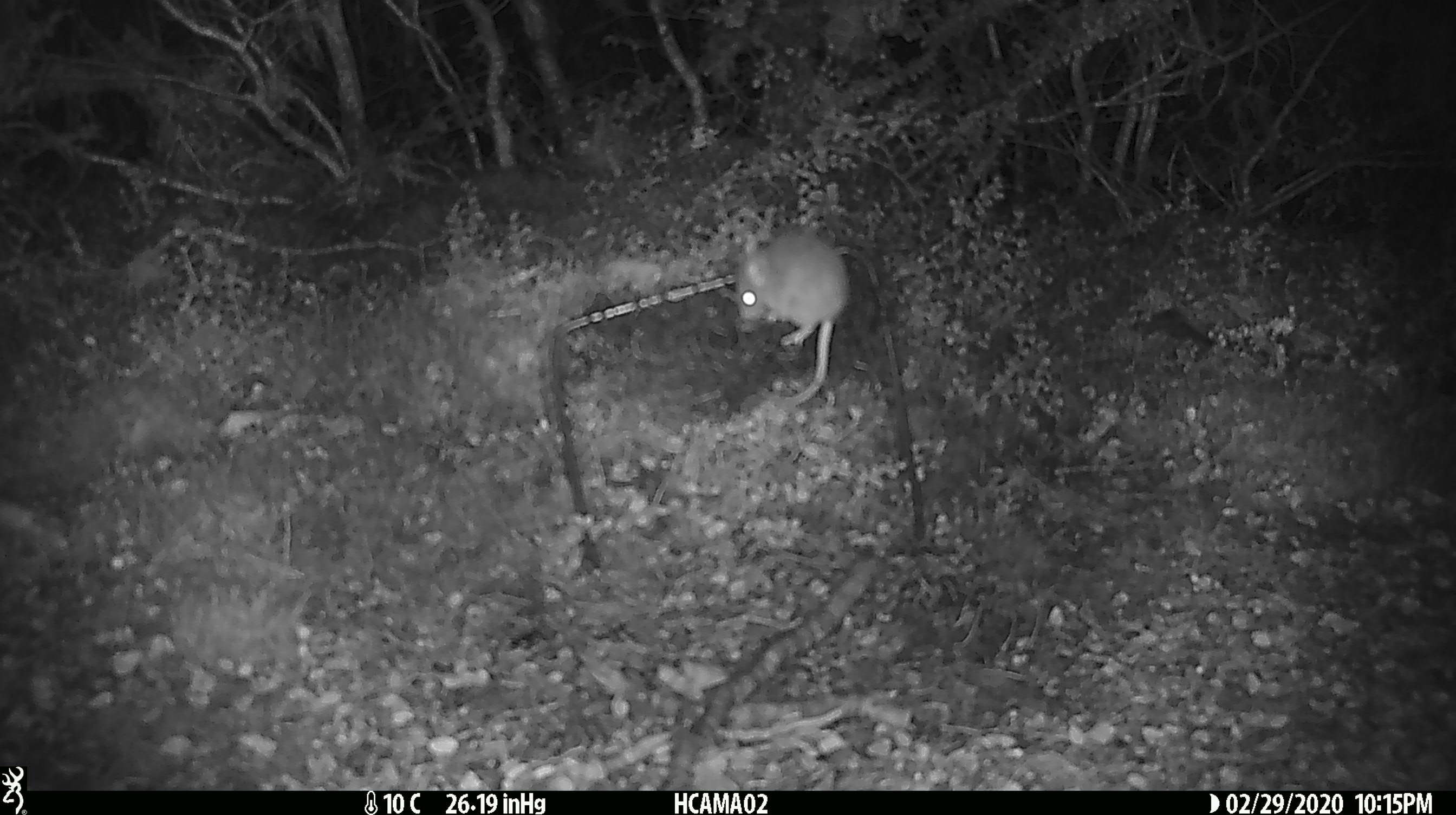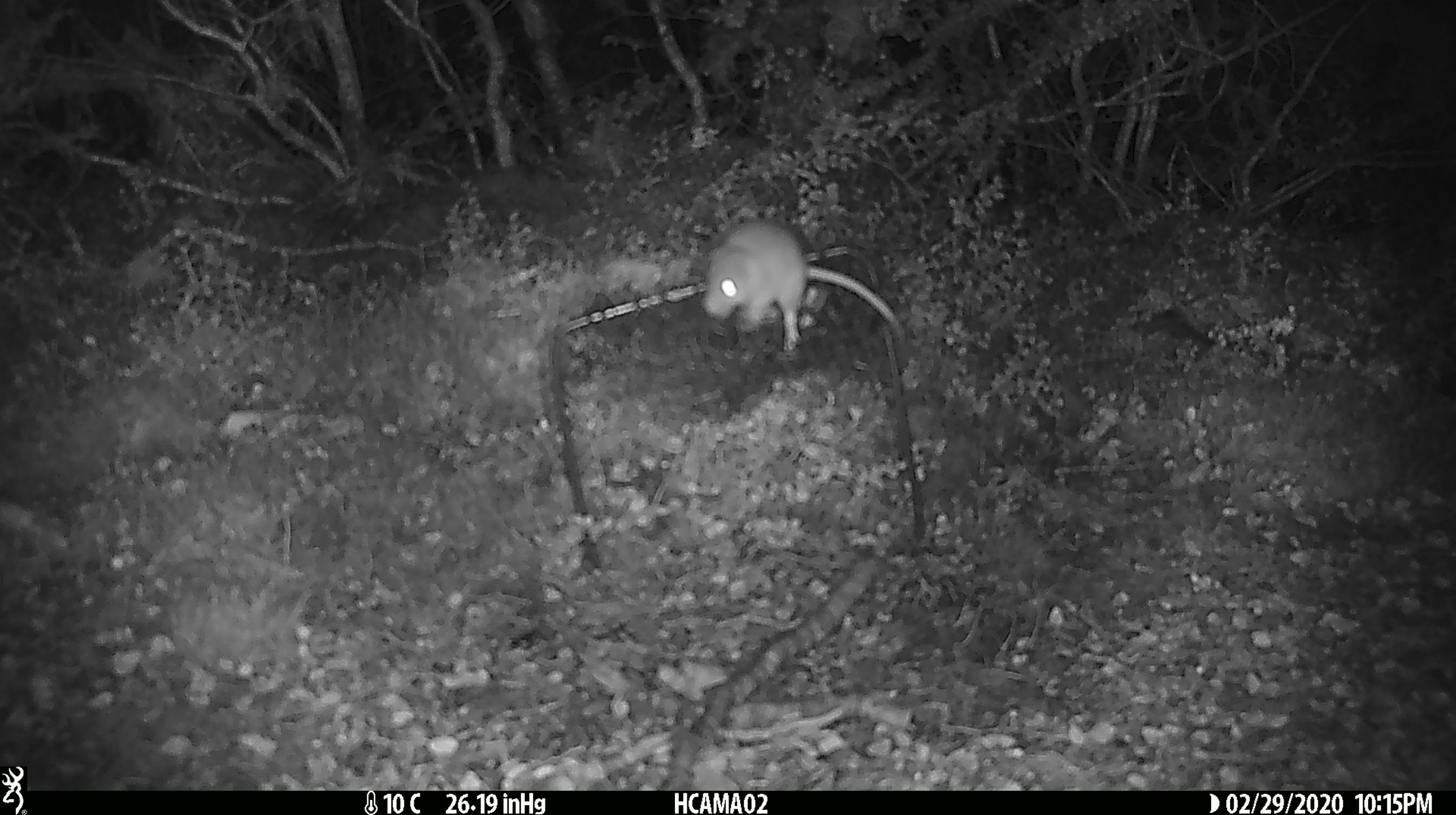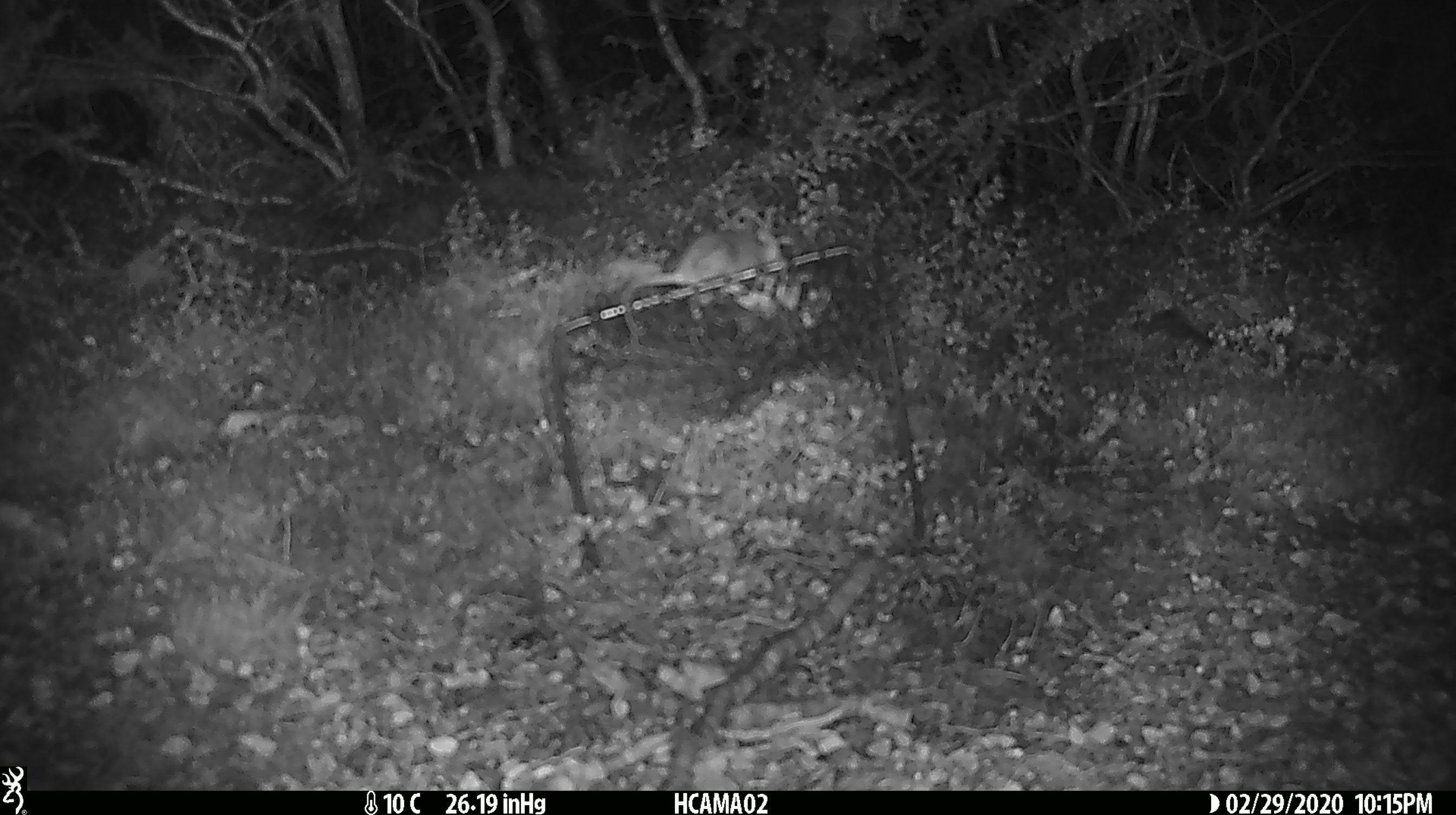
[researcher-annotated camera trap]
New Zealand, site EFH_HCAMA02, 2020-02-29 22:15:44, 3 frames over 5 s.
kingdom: Animalia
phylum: Chordata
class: Mammalia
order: Rodentia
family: Muridae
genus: Mus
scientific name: Mus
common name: mouse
Mouse (Mus).